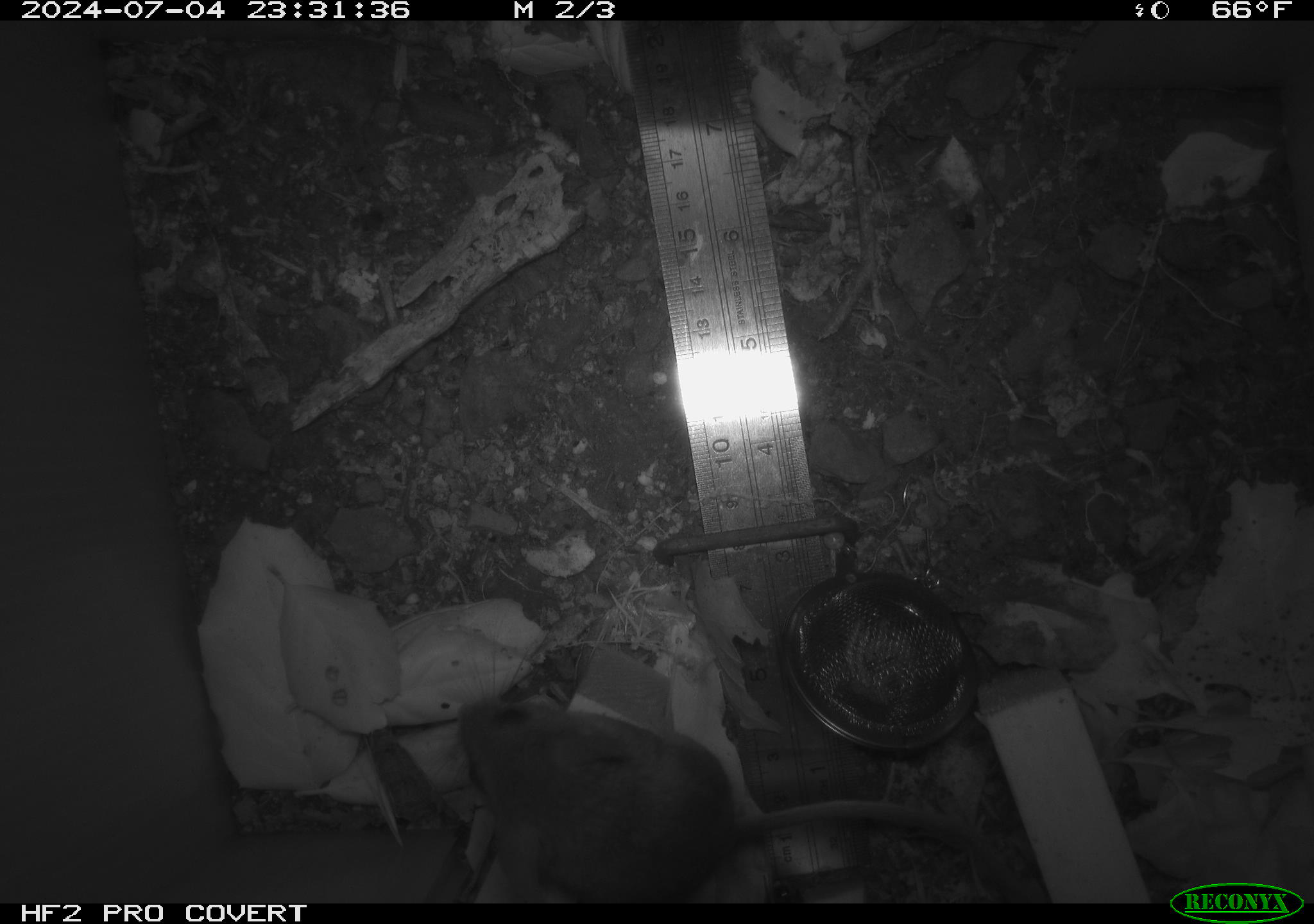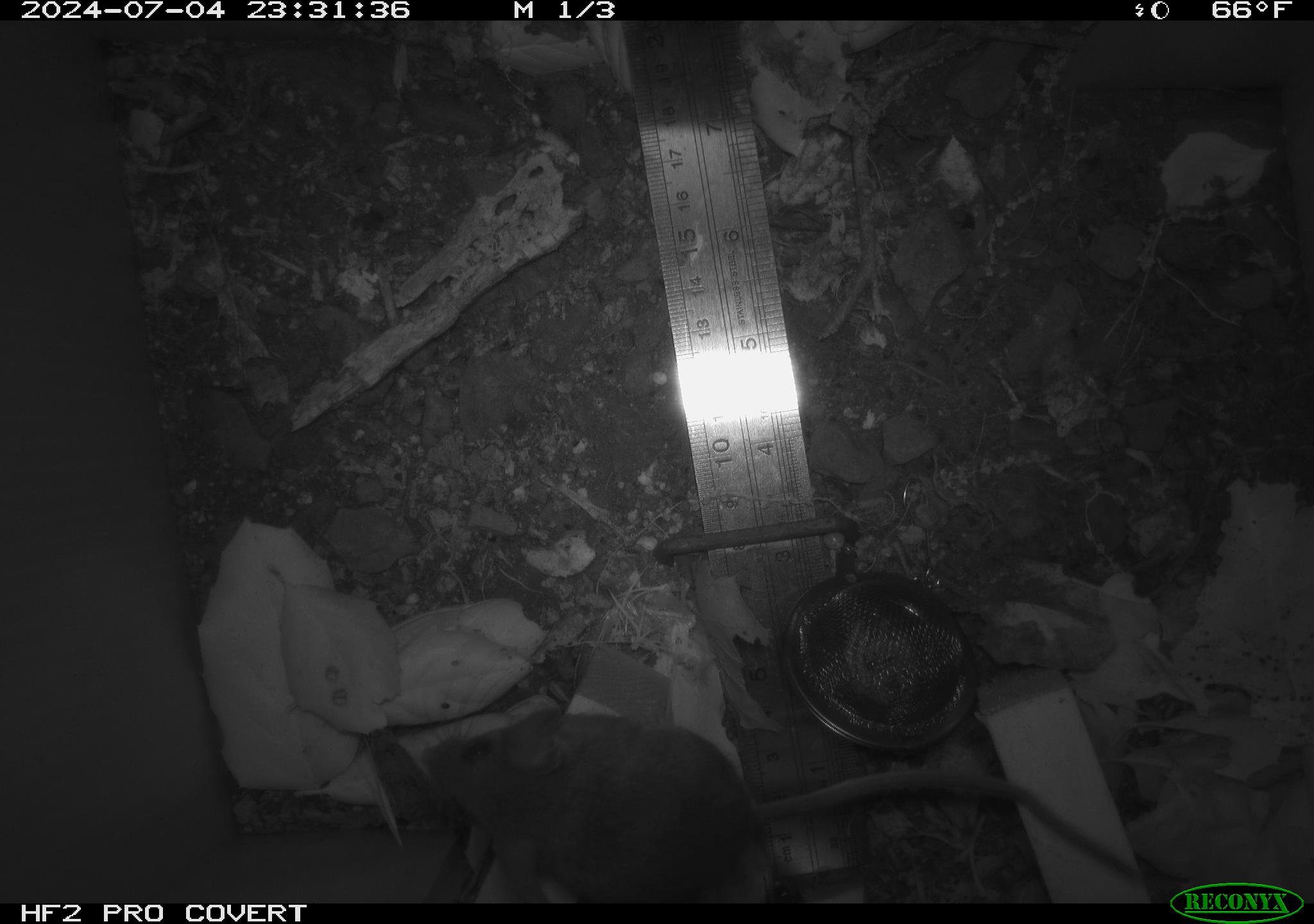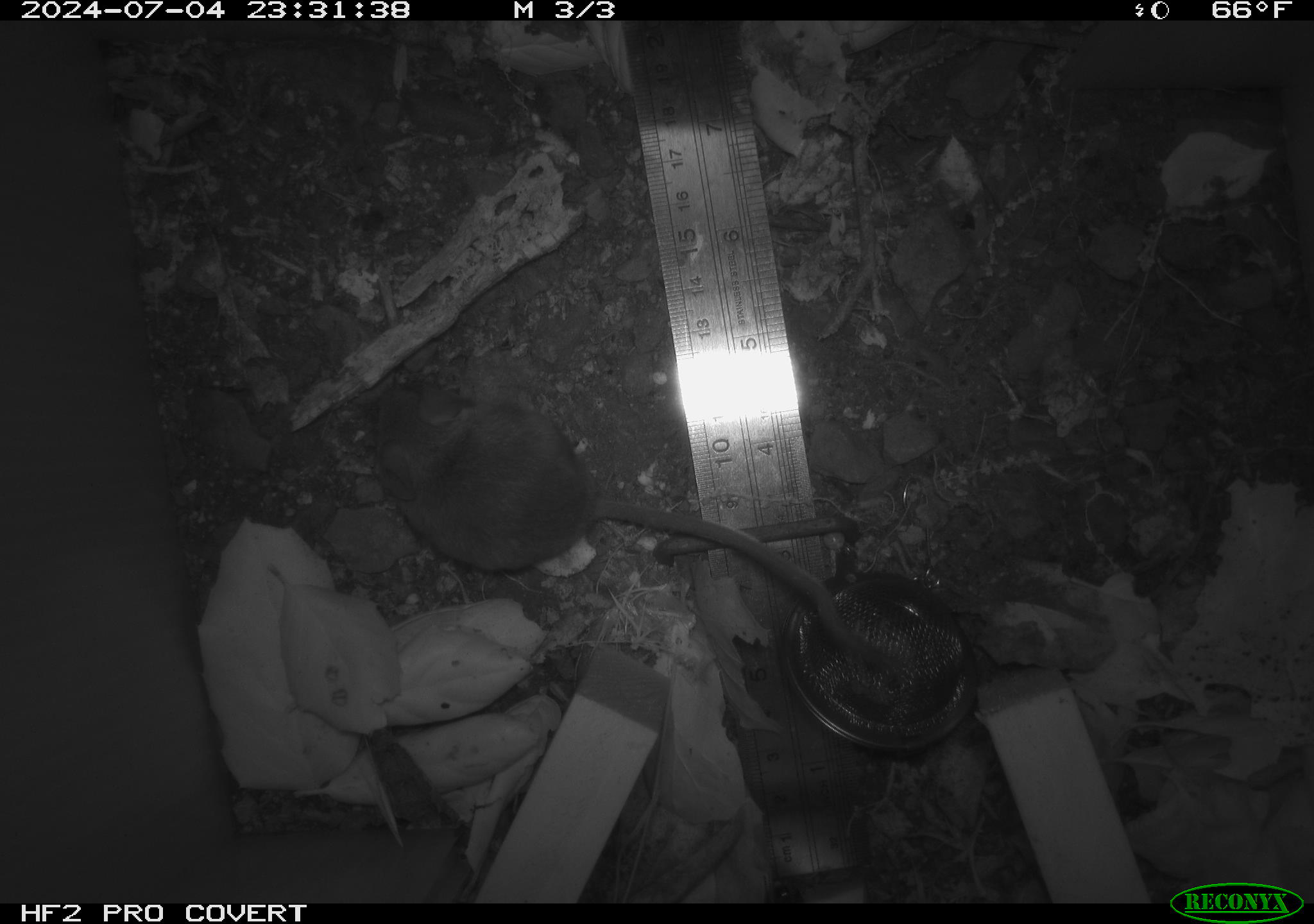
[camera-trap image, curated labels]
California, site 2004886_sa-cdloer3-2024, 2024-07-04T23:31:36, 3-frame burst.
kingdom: Animalia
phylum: Chordata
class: Mammalia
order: Rodentia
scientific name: Rodentia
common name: rodent